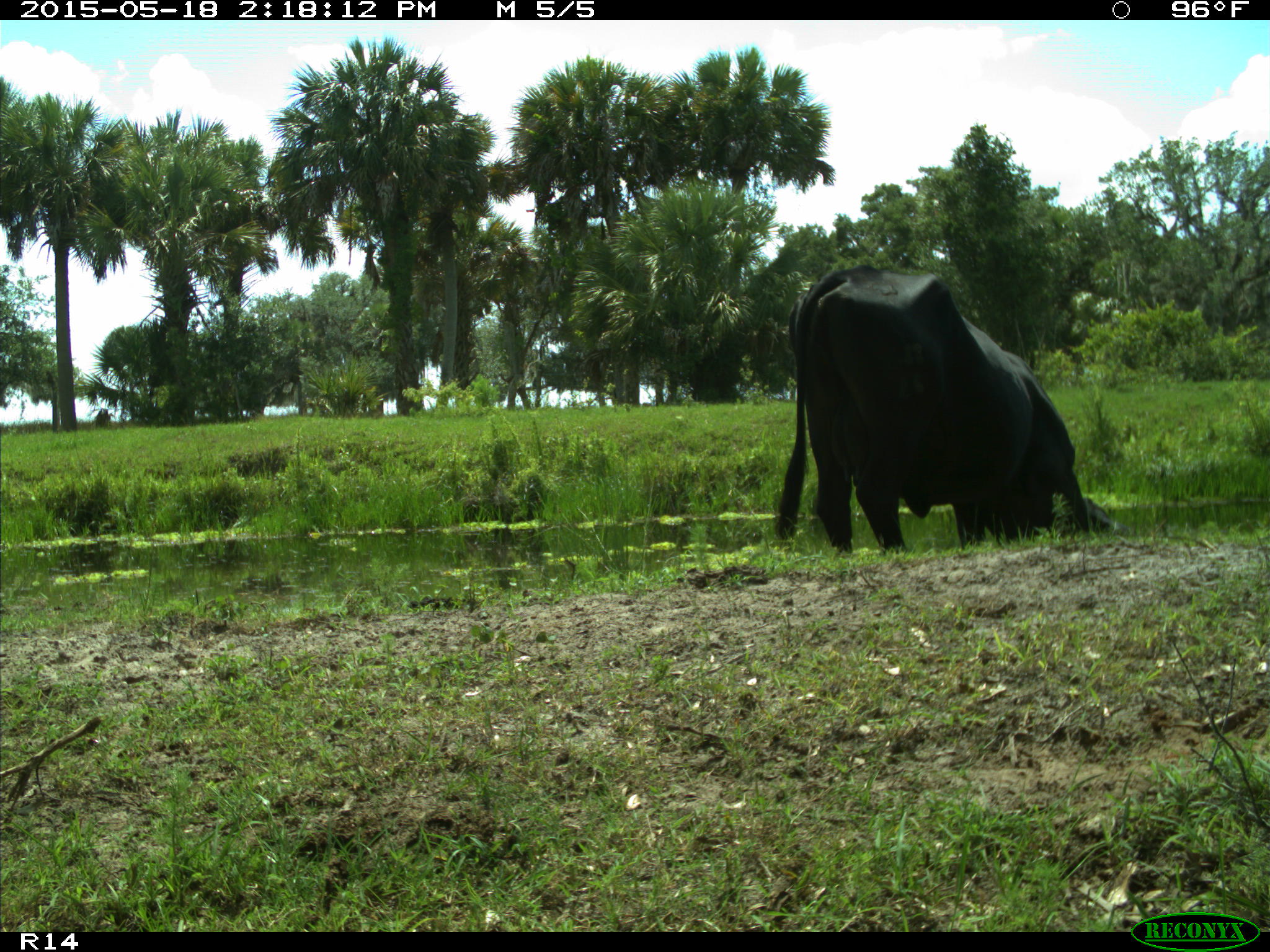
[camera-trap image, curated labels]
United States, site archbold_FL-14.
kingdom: Animalia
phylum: Chordata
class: Mammalia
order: Artiodactyla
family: Bovidae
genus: Bos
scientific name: Bos taurus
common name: domestic cow